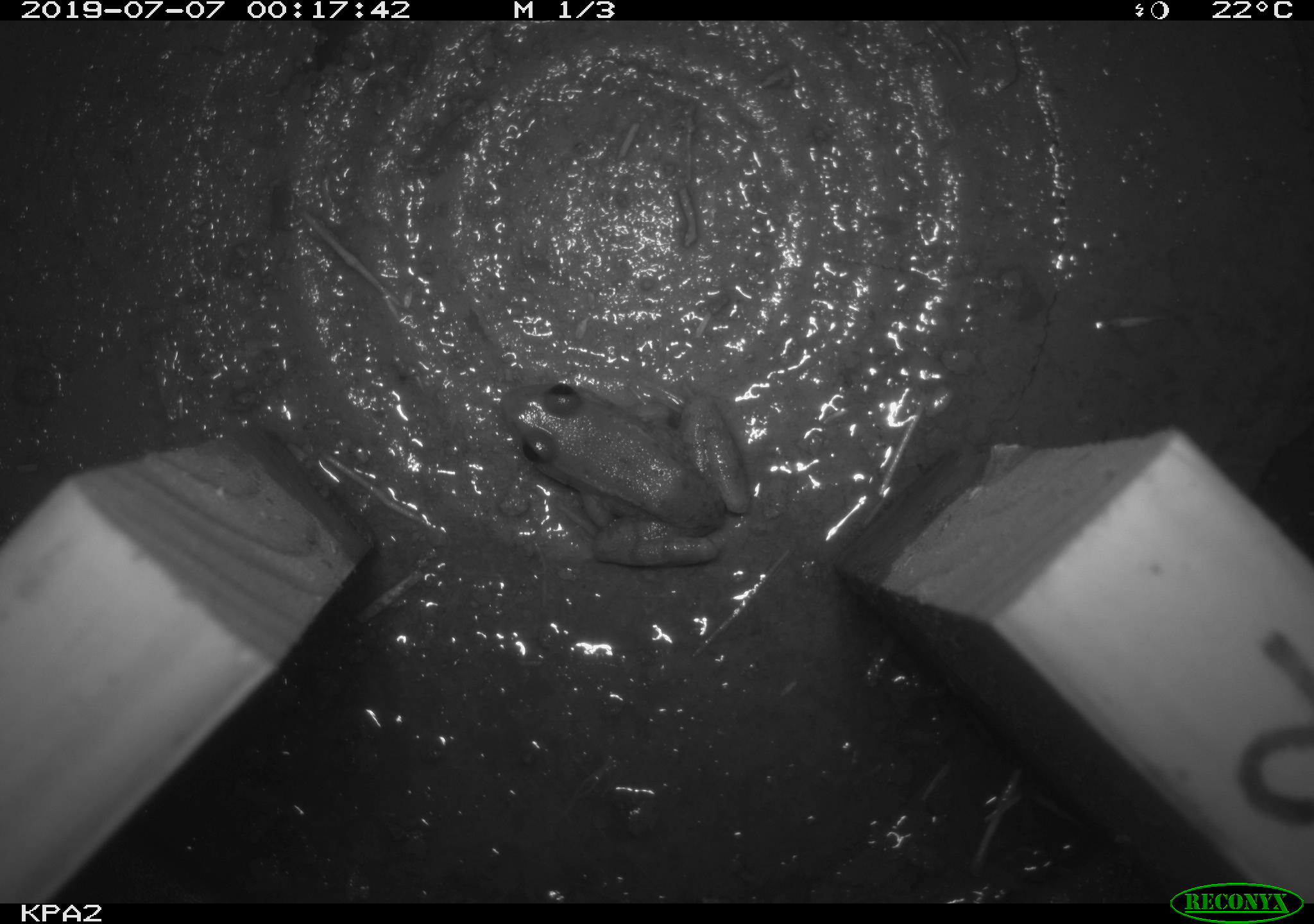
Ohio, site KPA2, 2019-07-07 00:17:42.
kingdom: Animalia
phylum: Chordata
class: Amphibia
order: Anura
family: Ranidae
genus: Lithobates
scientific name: Lithobates clamitans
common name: green frog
Green frog (Lithobates clamitans).